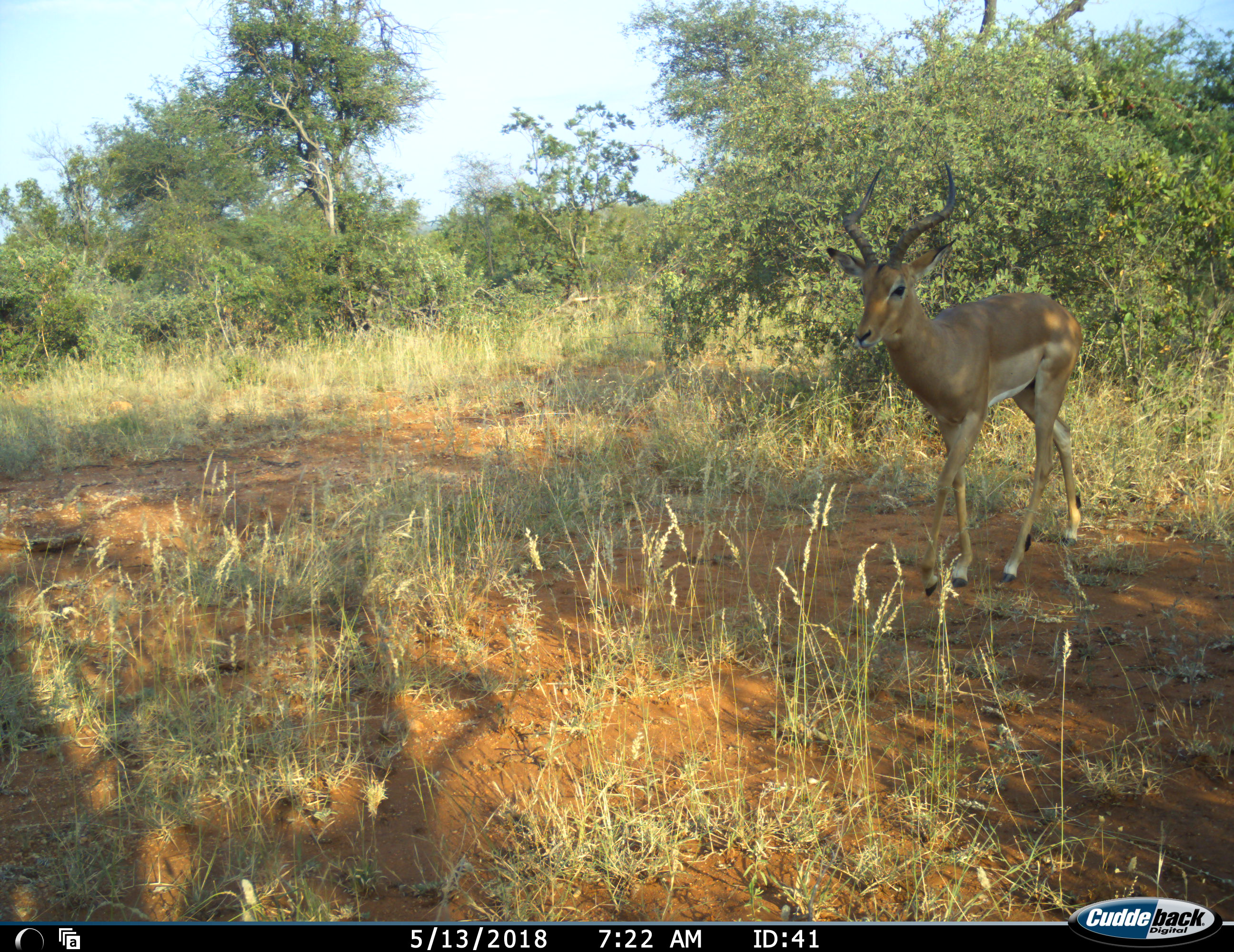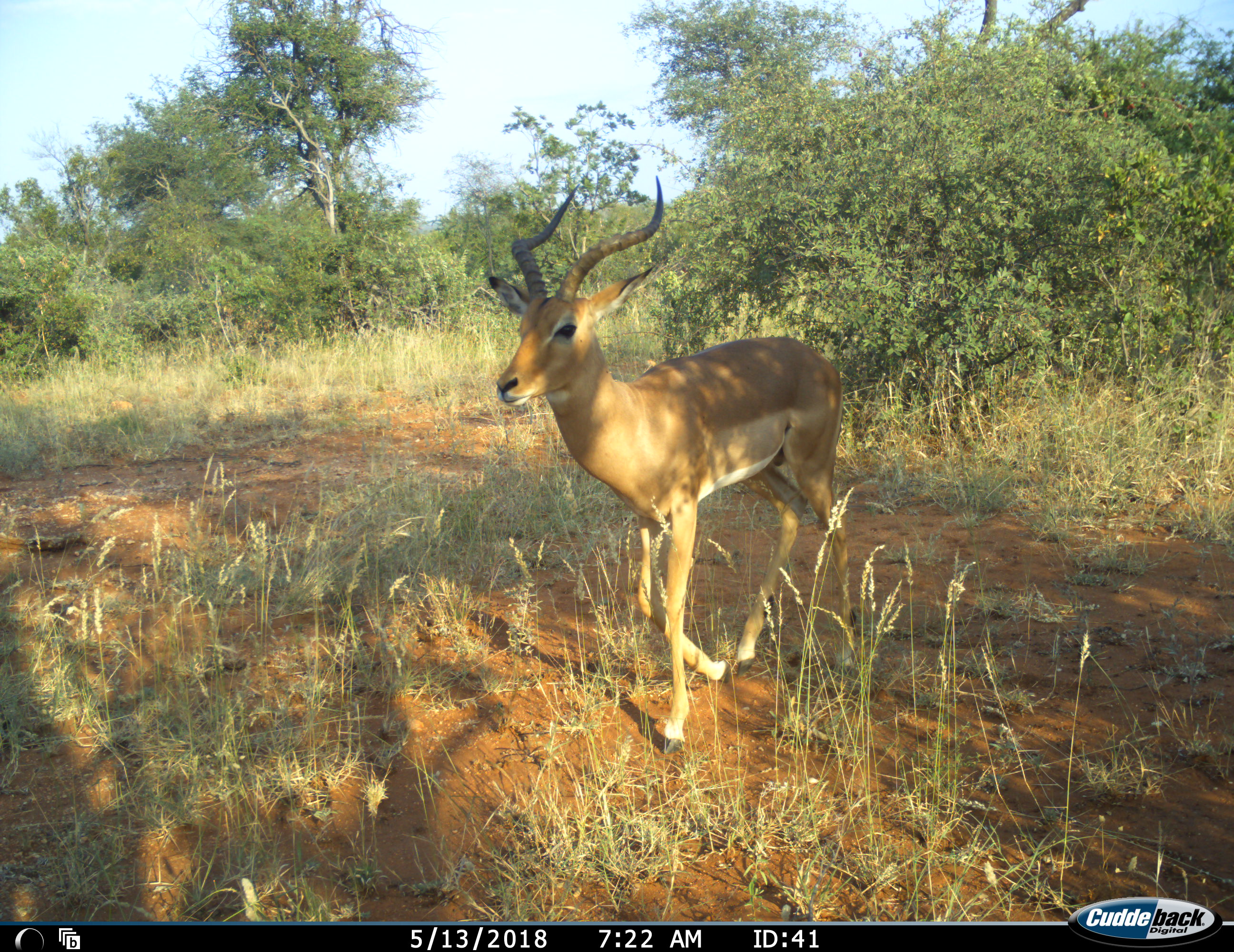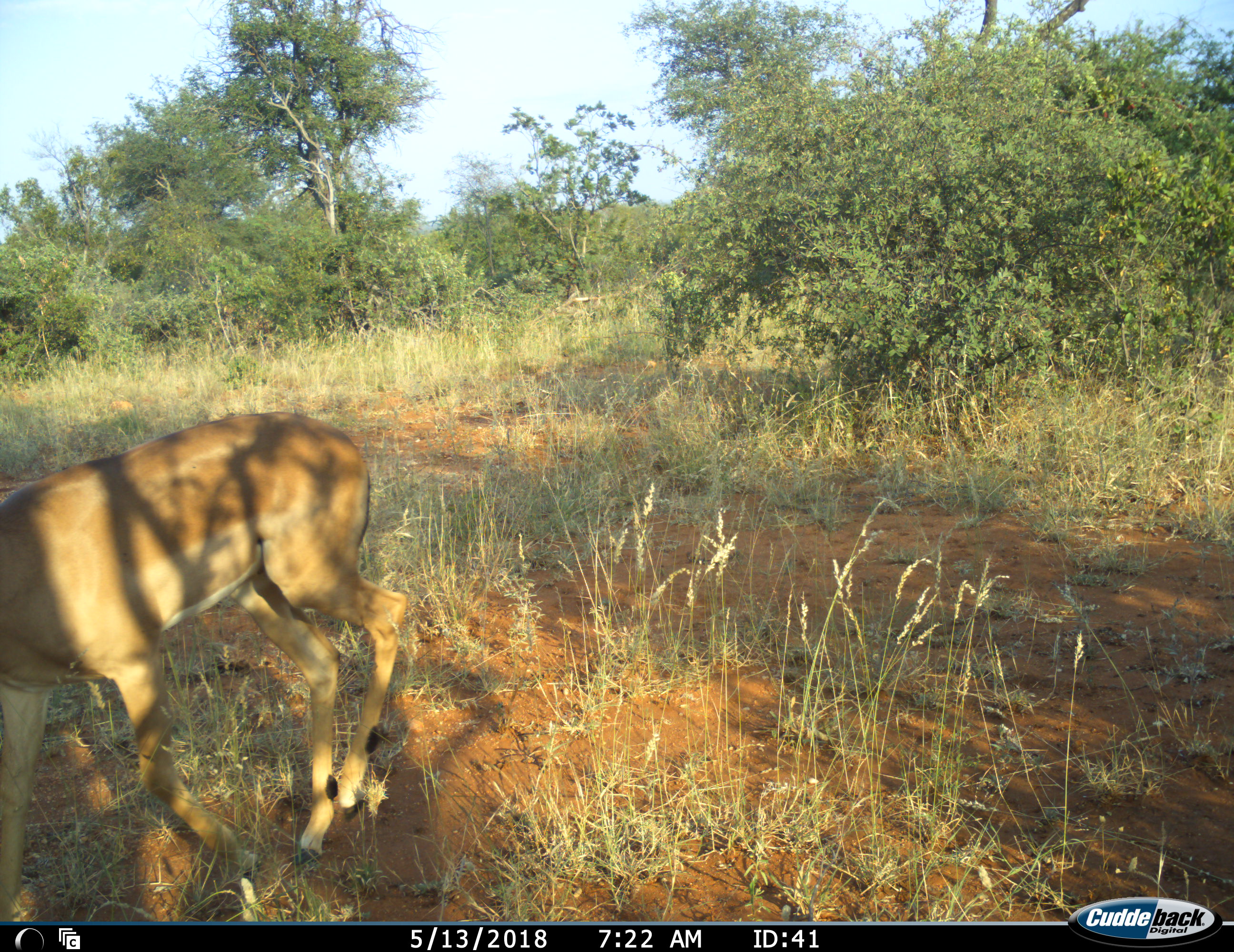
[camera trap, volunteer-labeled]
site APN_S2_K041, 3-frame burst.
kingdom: Animalia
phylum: Chordata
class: Mammalia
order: Artiodactyla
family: Bovidae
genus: Aepyceros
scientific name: Aepyceros melampus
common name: impala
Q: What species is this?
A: Impala (Aepyceros melampus).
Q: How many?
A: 1.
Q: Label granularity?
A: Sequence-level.